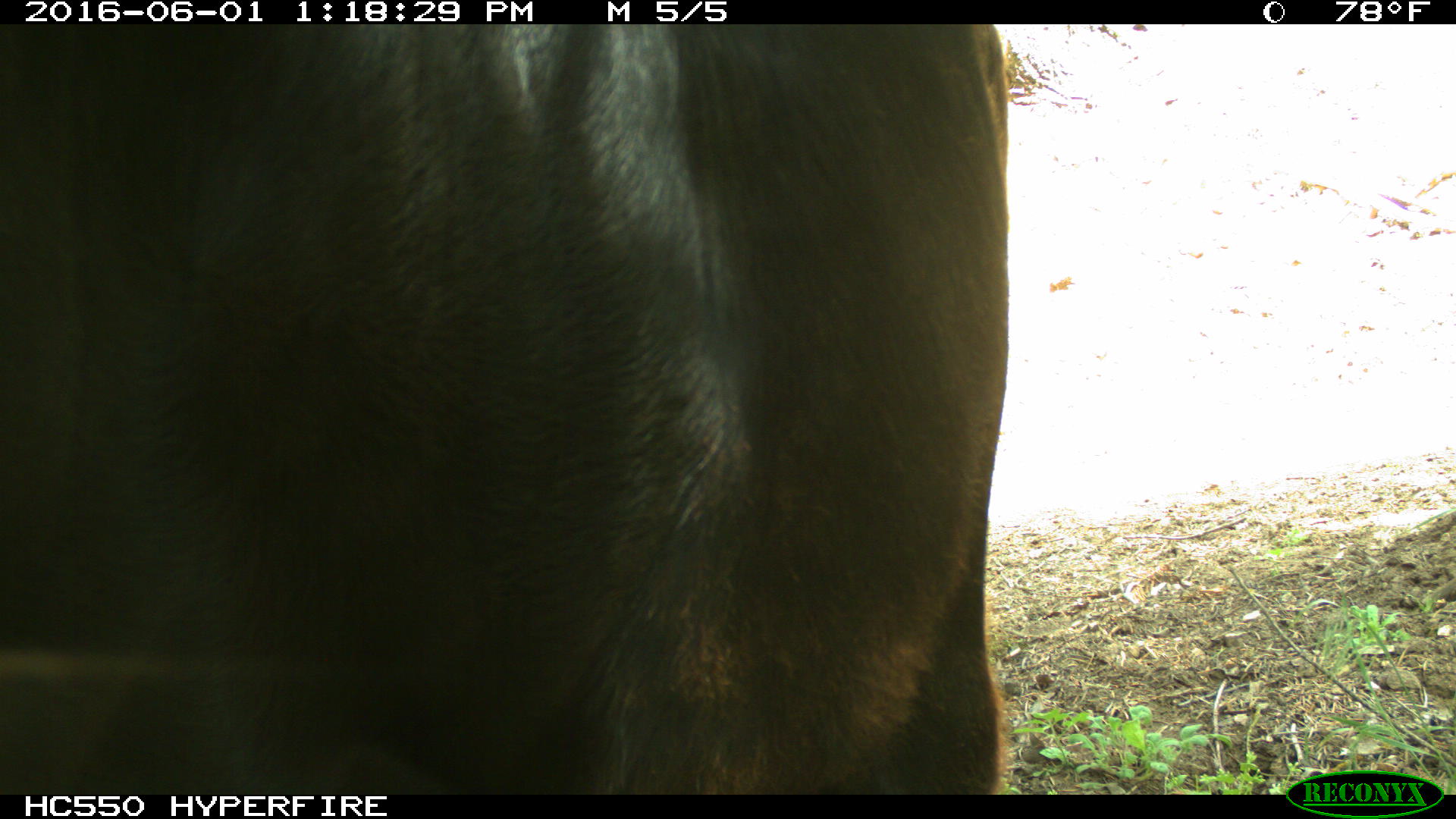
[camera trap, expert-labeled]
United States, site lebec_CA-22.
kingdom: Animalia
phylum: Chordata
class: Mammalia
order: Artiodactyla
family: Bovidae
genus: Bos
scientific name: Bos taurus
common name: domestic cow